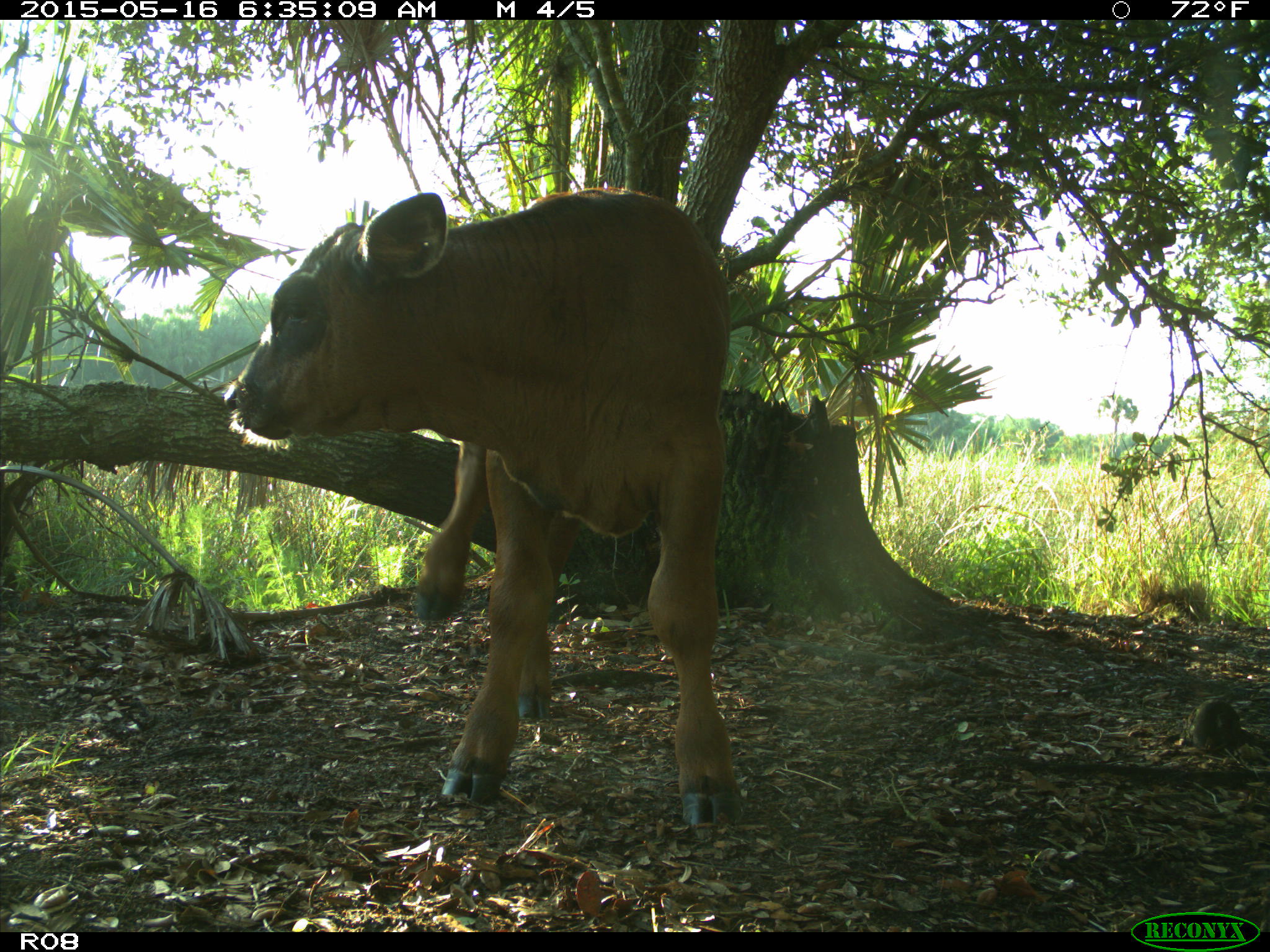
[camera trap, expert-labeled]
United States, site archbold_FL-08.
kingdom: Animalia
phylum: Chordata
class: Mammalia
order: Artiodactyla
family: Bovidae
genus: Bos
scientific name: Bos taurus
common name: domestic cow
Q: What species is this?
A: Bos taurus (domestic cow).